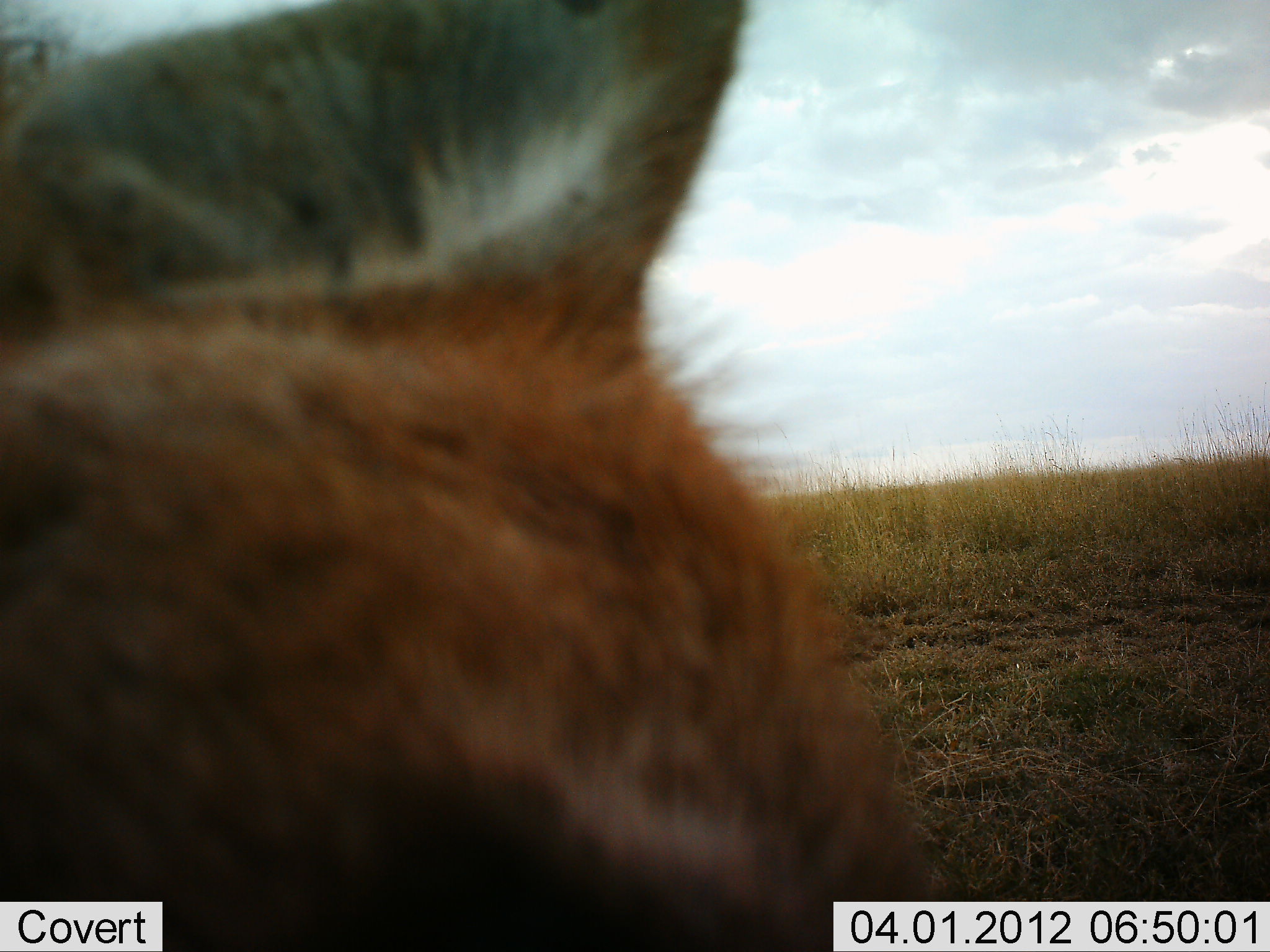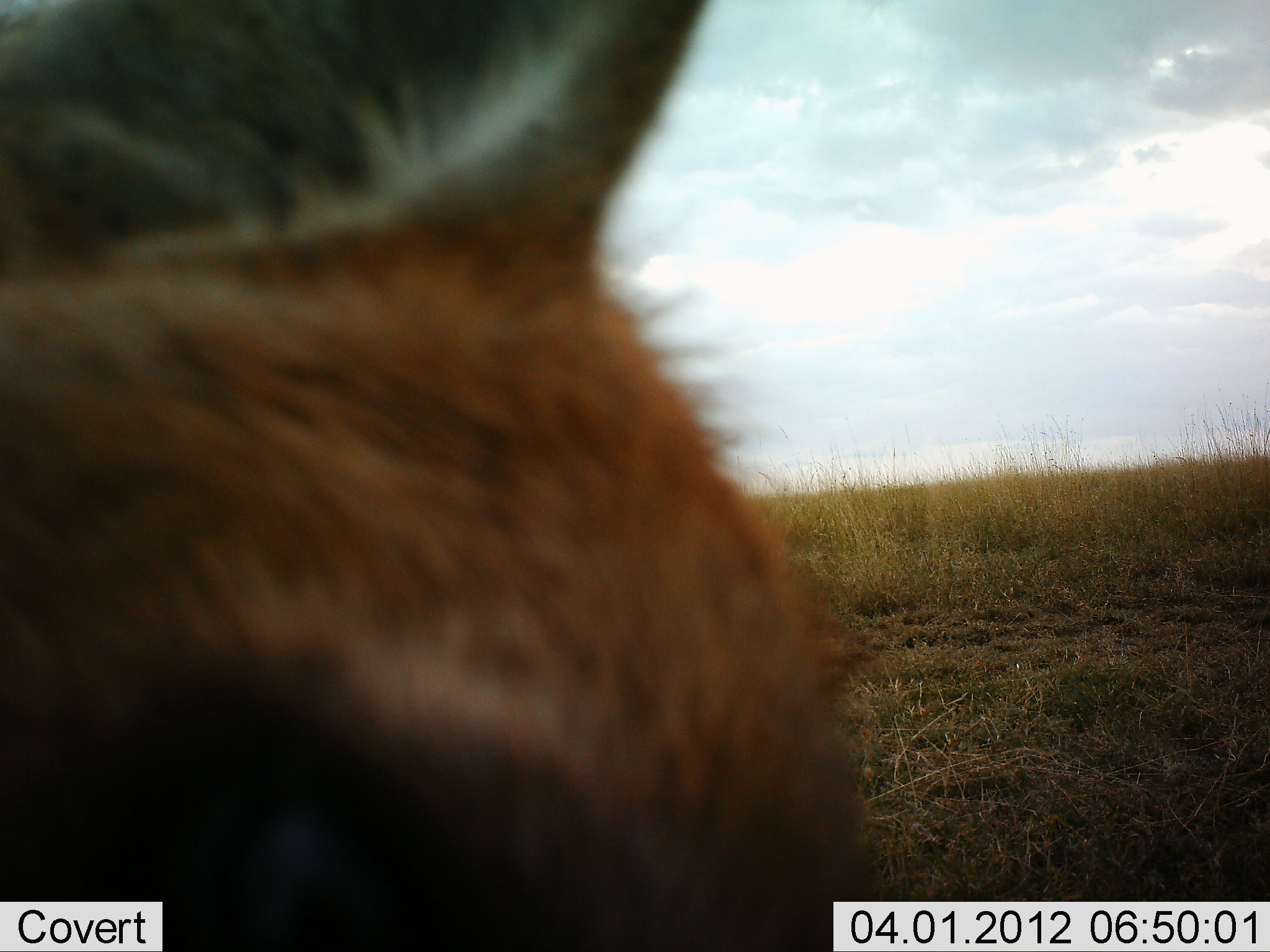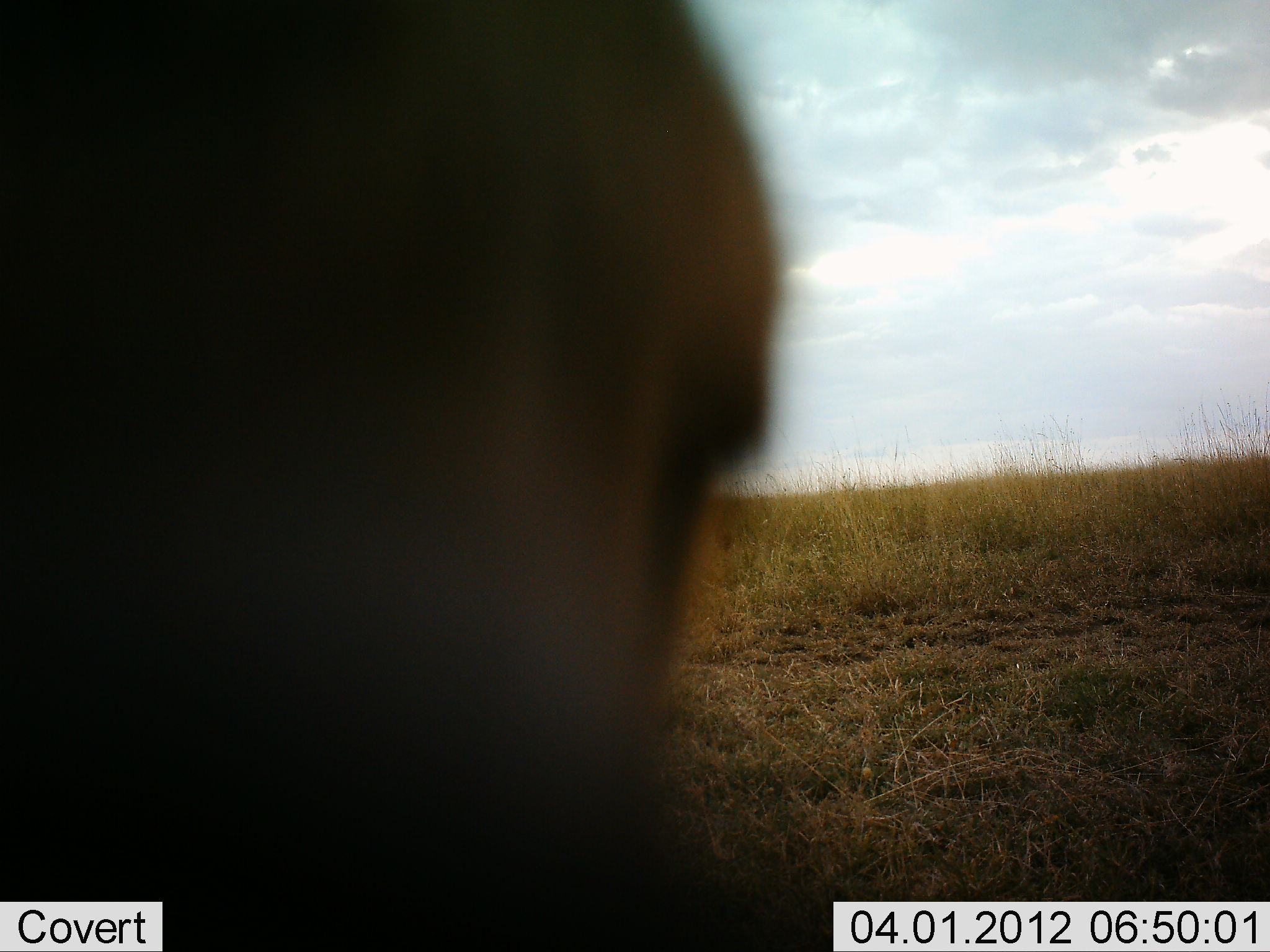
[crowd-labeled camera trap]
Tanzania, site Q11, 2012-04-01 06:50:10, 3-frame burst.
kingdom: Animalia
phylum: Chordata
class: Mammalia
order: Carnivora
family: Canidae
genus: Otocyon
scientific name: Otocyon megalotis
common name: bat-eared fox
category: batearedfox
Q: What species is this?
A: Batearedfox (bat-eared fox) (Otocyon megalotis).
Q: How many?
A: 1.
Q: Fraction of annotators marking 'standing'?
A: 80%.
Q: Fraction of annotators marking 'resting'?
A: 0%.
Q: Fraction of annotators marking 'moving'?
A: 20%.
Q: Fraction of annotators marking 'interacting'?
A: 0%.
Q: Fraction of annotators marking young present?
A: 0%.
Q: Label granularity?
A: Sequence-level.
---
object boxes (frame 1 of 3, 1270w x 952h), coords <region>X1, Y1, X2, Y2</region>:
animal: <region>1, 1, 941, 952</region>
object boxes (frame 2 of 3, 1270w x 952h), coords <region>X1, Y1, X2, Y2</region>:
animal: <region>1, 1, 890, 952</region>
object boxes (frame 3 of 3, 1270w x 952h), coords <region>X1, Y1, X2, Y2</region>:
animal: <region>1, 1, 872, 952</region>